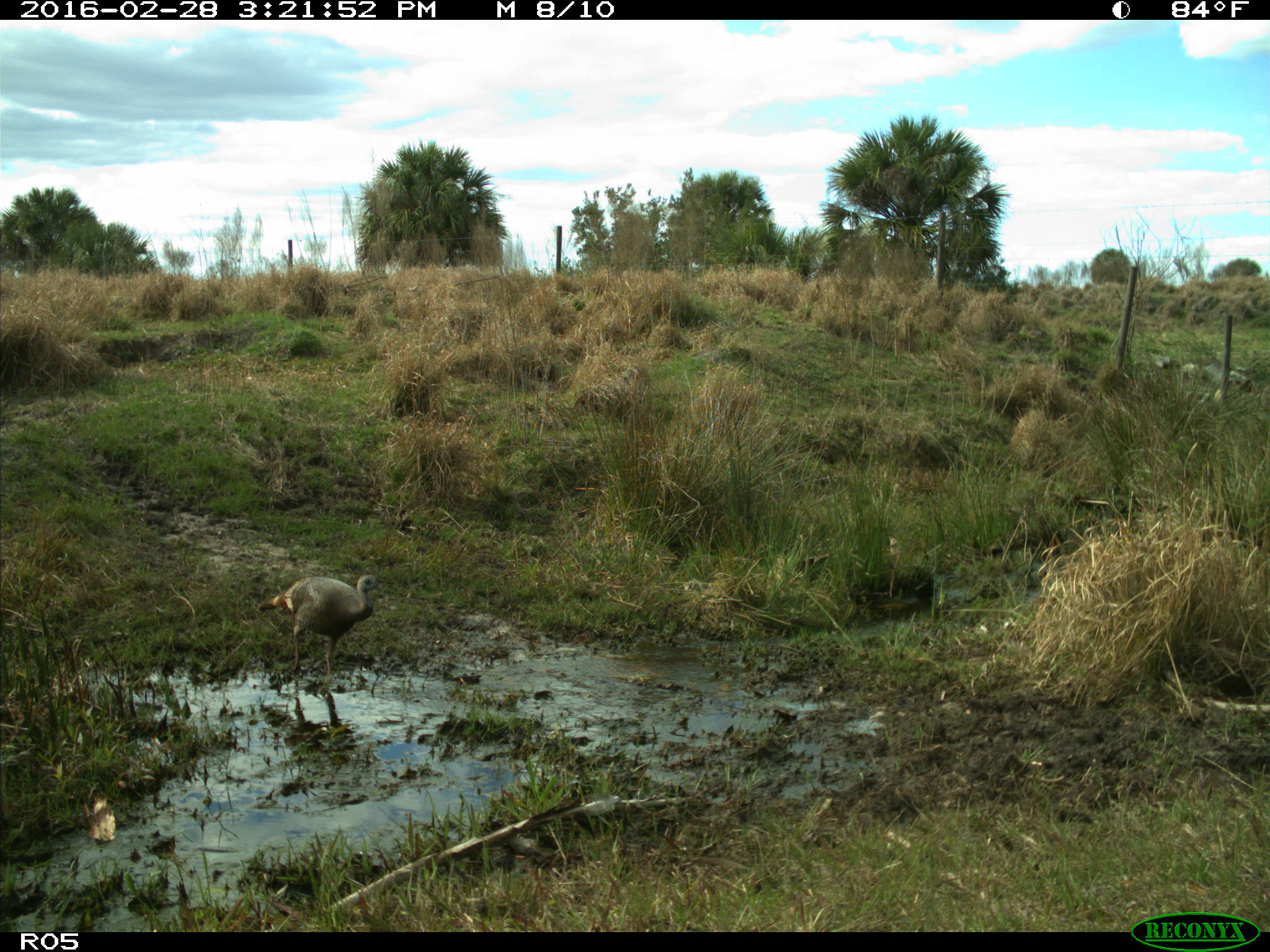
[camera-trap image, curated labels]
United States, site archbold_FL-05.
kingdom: Animalia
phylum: Chordata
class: Aves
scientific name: Aves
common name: birds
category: unidentified bird